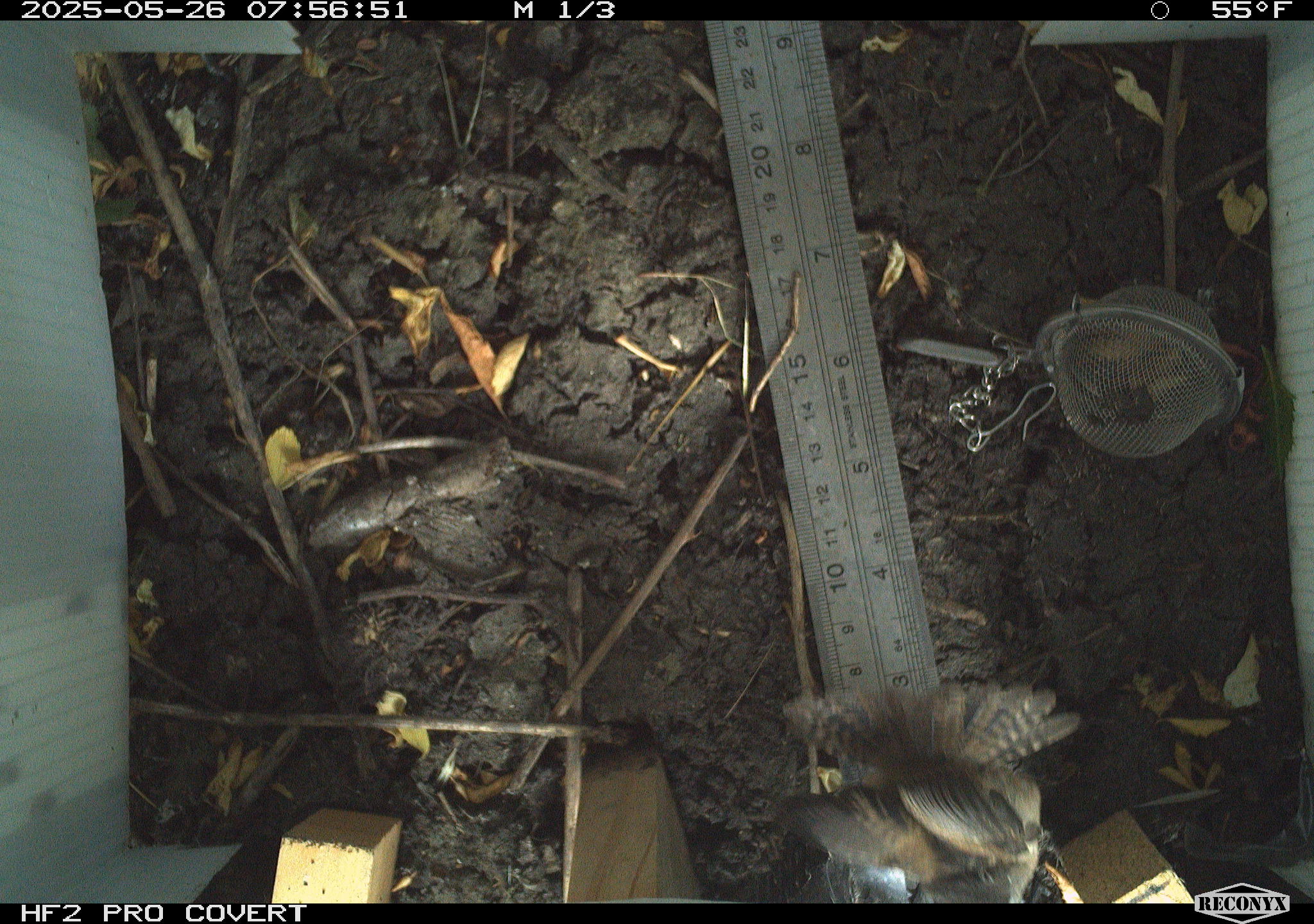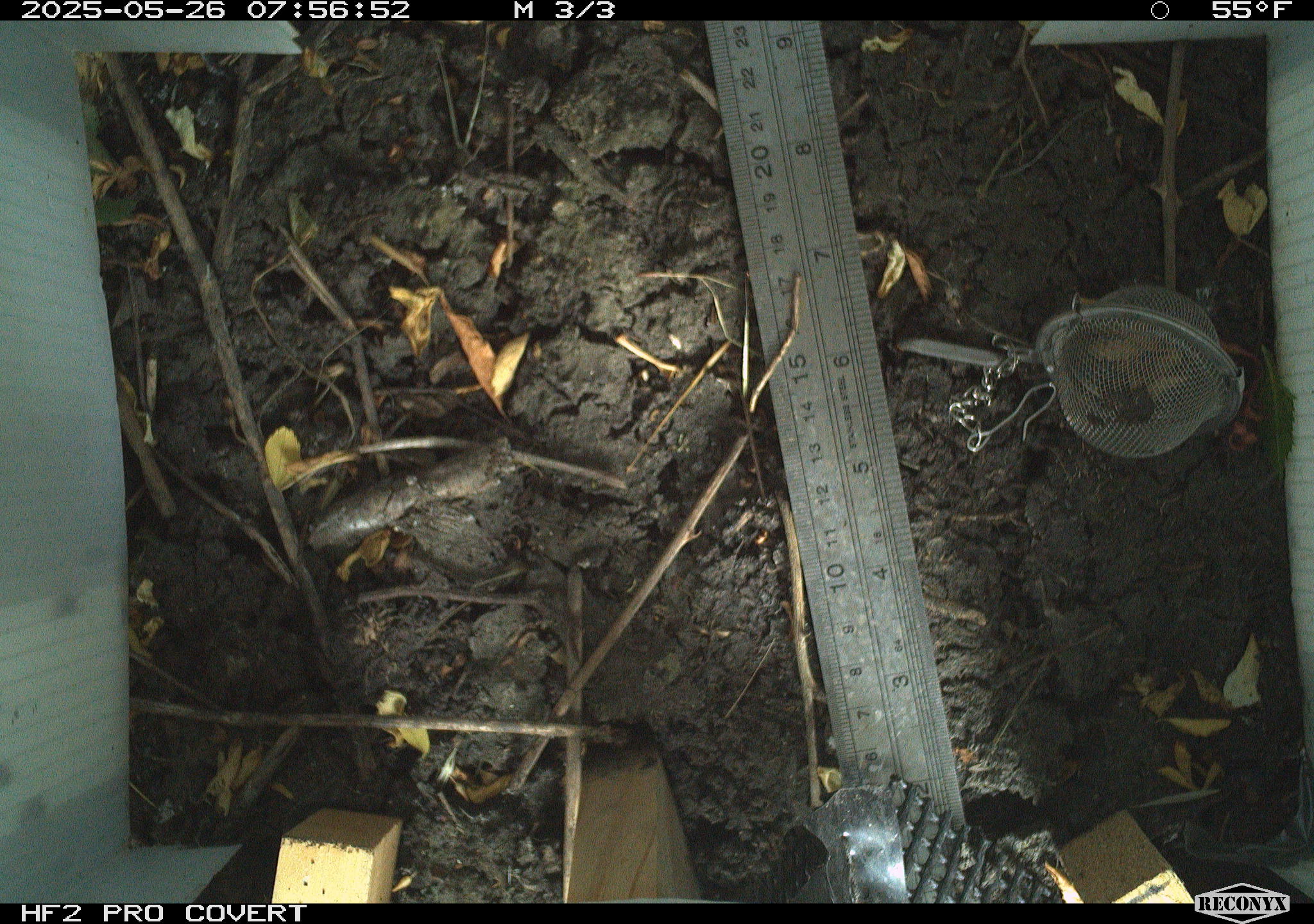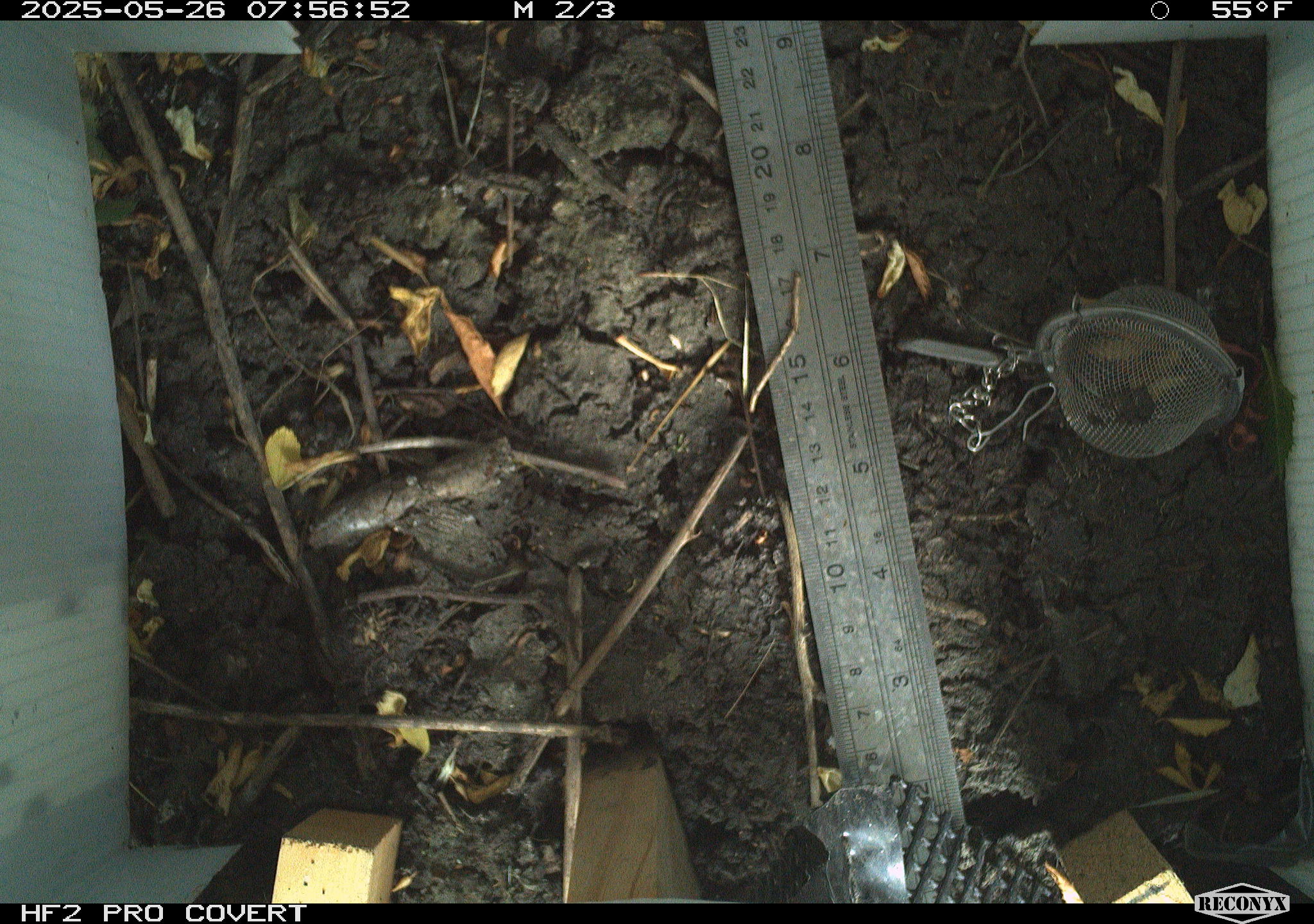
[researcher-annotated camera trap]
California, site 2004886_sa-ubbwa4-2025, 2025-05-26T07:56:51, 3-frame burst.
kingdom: Animalia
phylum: Chordata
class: Aves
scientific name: Aves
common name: bird